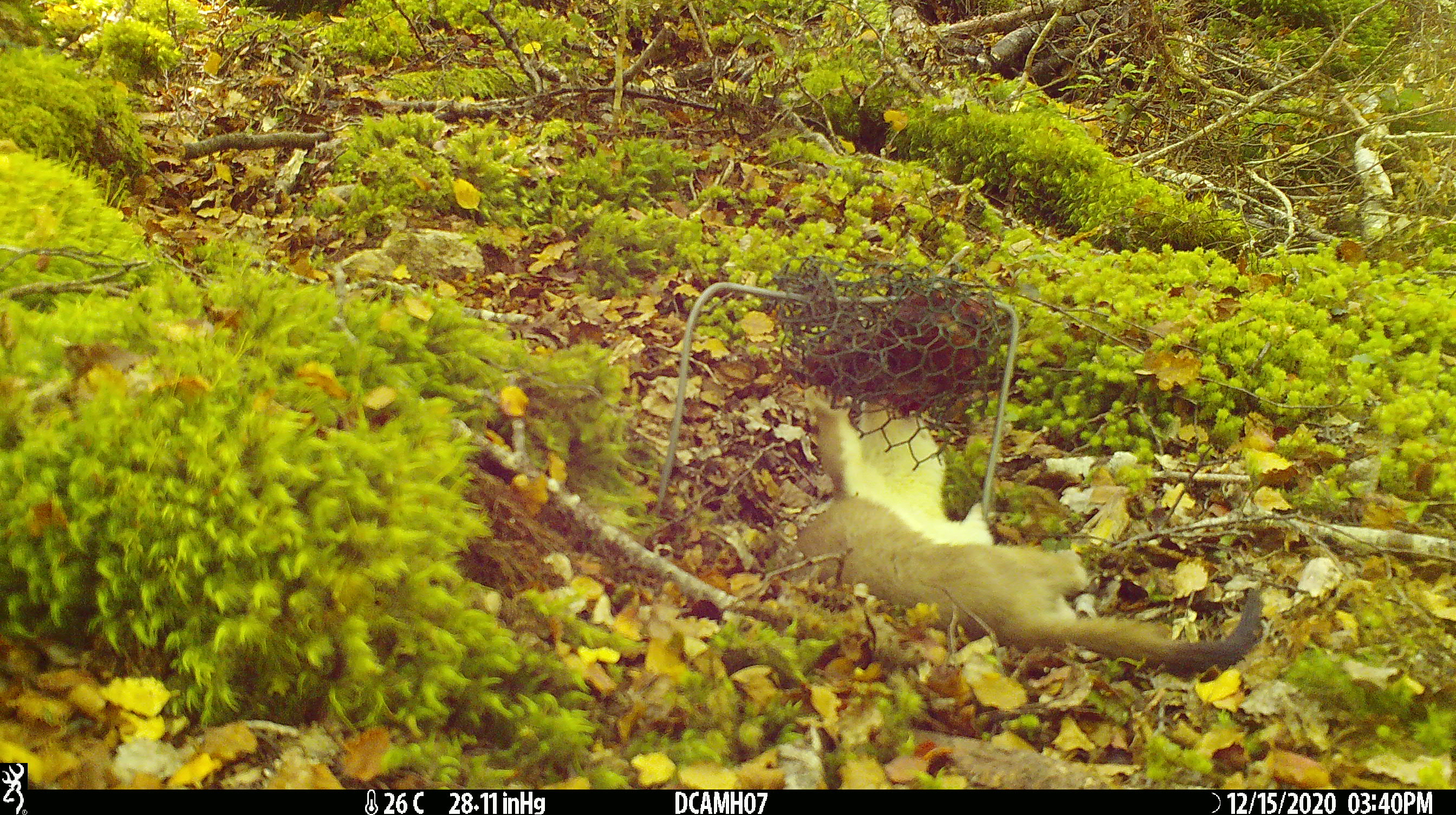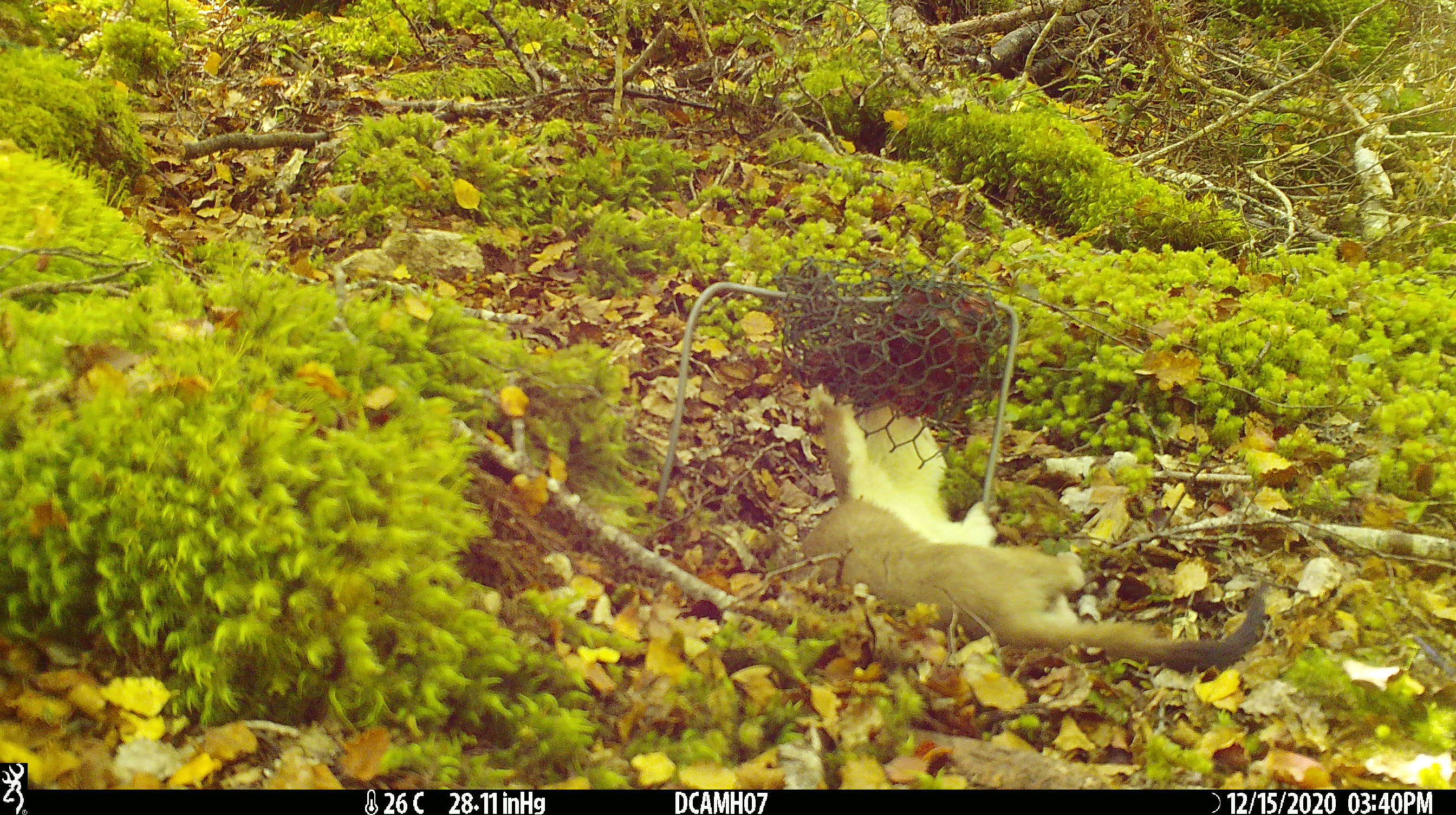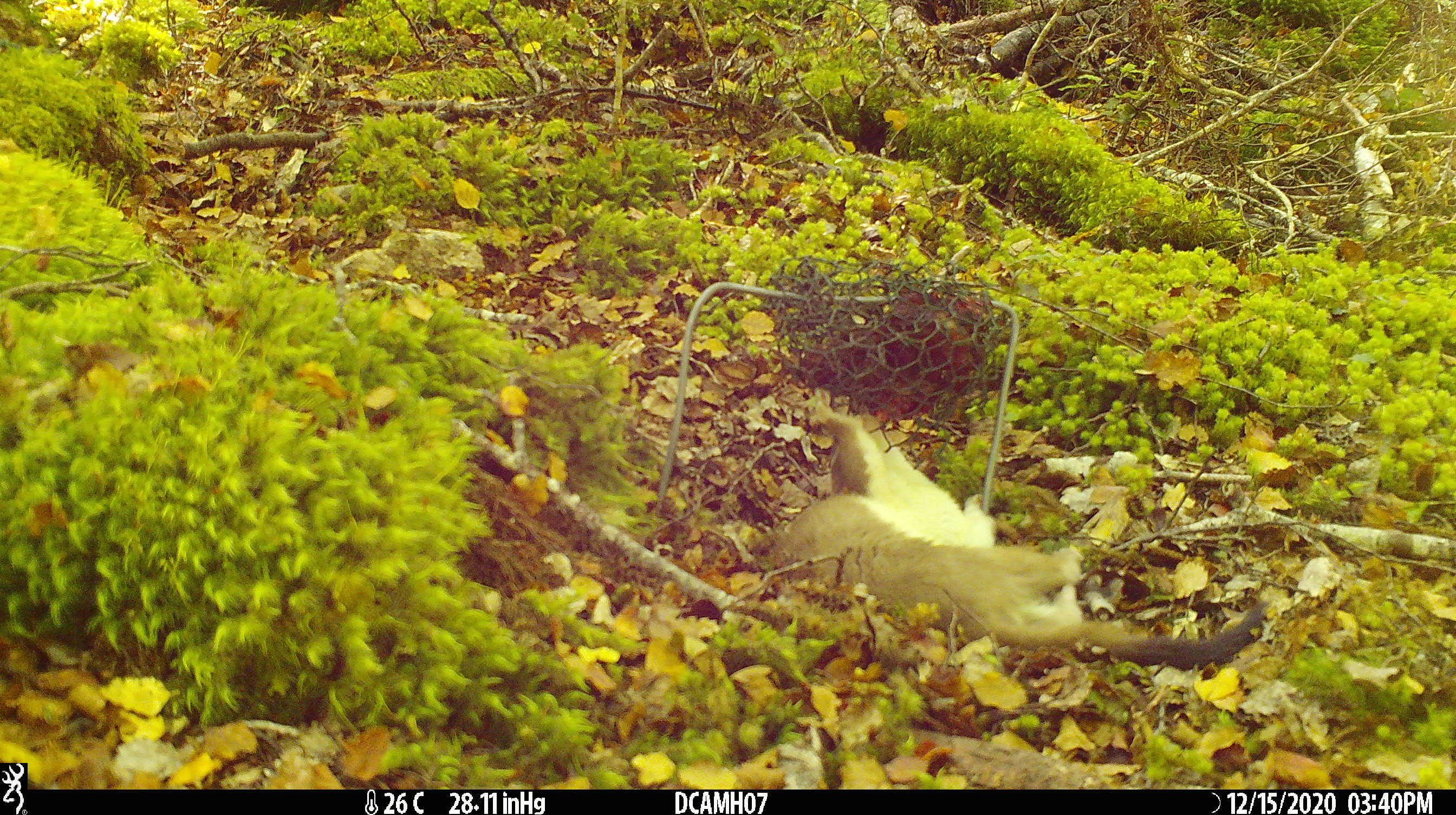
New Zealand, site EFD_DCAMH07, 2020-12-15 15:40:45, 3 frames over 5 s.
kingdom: Animalia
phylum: Chordata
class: Mammalia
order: Carnivora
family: Mustelidae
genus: Mustela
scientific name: Mustela erminea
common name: stoat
Stoat (Mustela erminea).